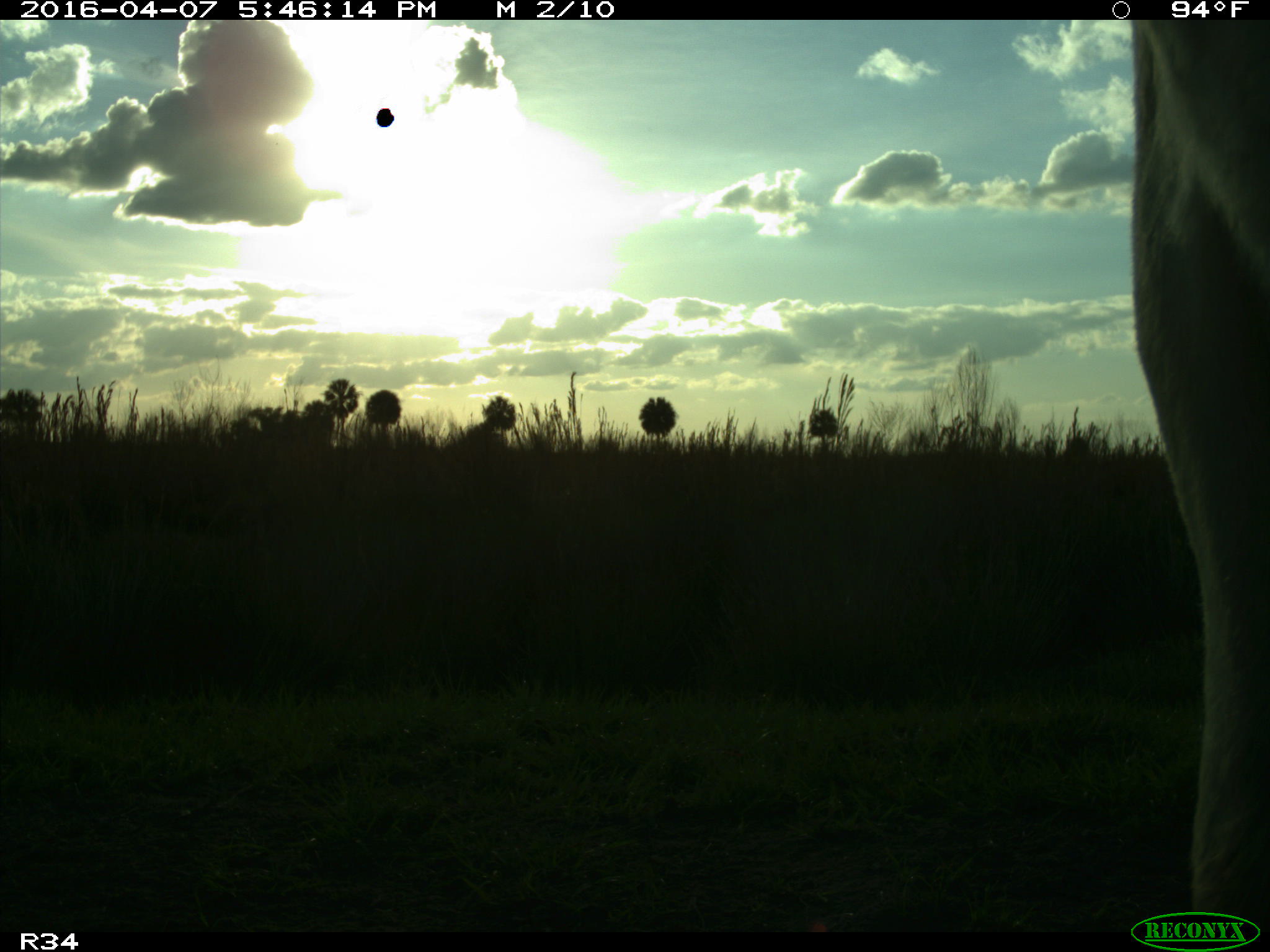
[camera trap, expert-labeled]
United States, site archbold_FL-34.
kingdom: Animalia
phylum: Chordata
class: Mammalia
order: Artiodactyla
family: Bovidae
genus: Bos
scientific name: Bos taurus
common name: domestic cow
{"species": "Bos taurus (domestic cow)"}